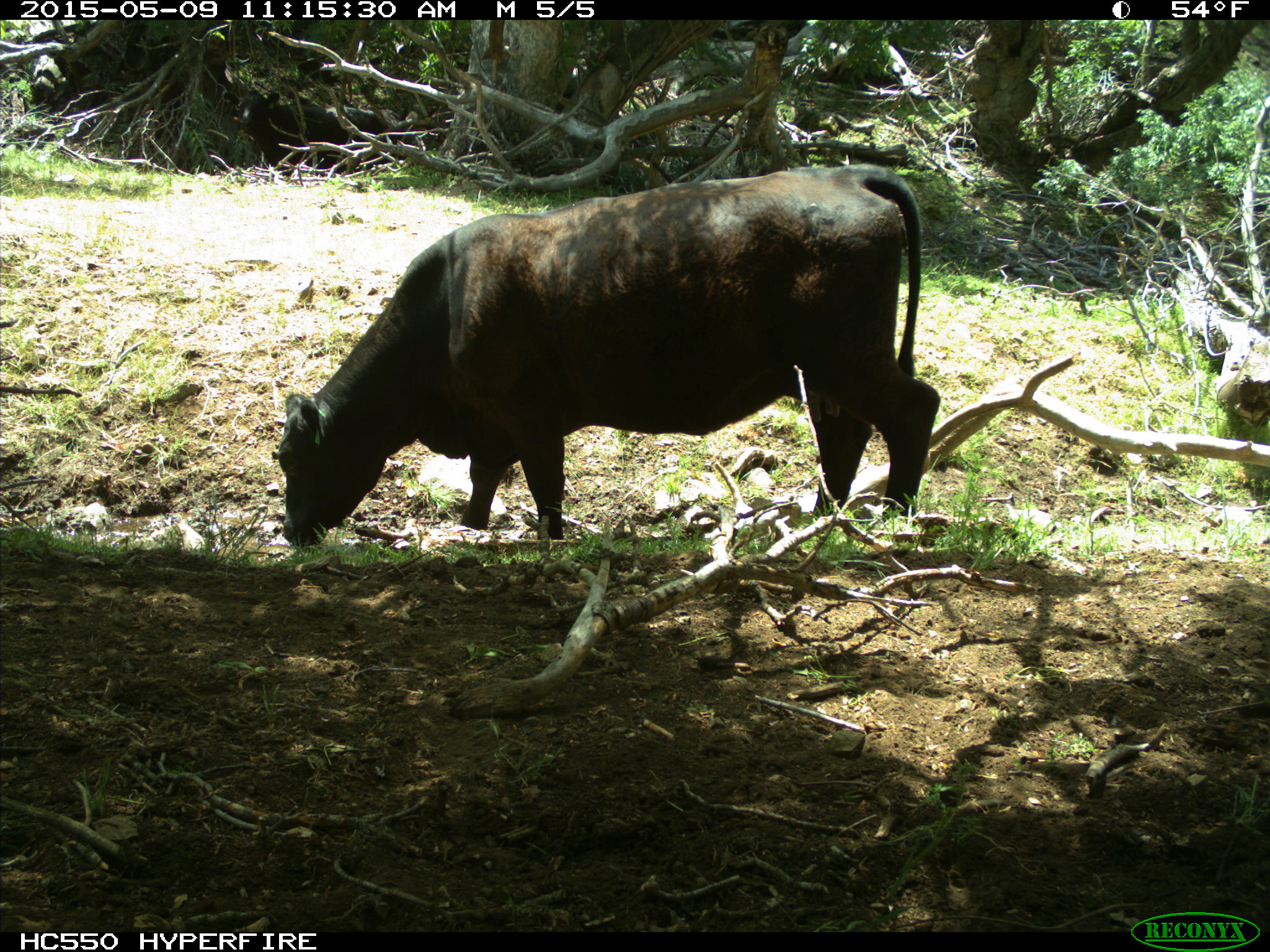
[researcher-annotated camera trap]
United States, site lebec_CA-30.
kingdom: Animalia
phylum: Chordata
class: Mammalia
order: Artiodactyla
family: Bovidae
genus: Bos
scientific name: Bos taurus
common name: domestic cow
Bos taurus (domestic cow).